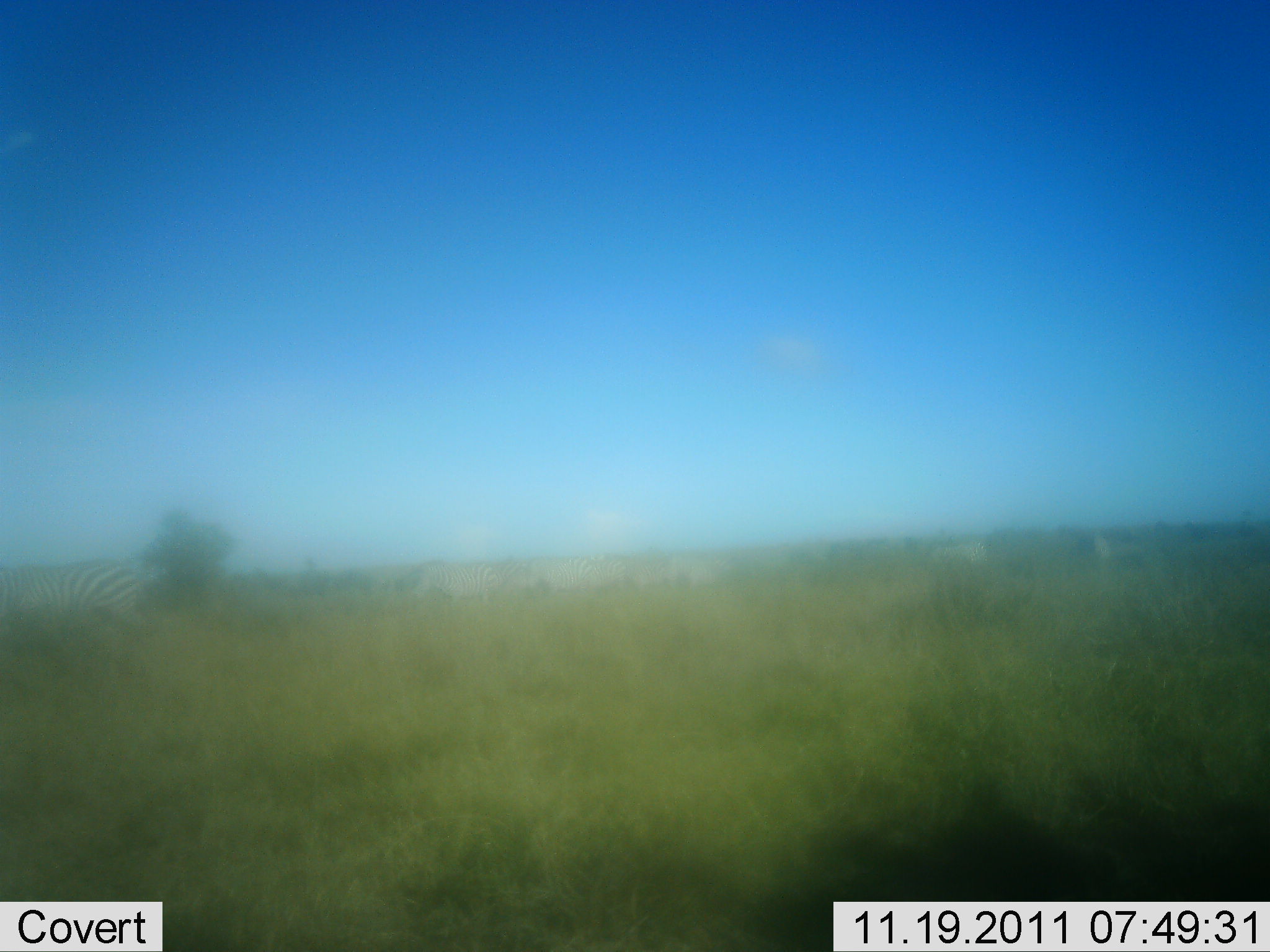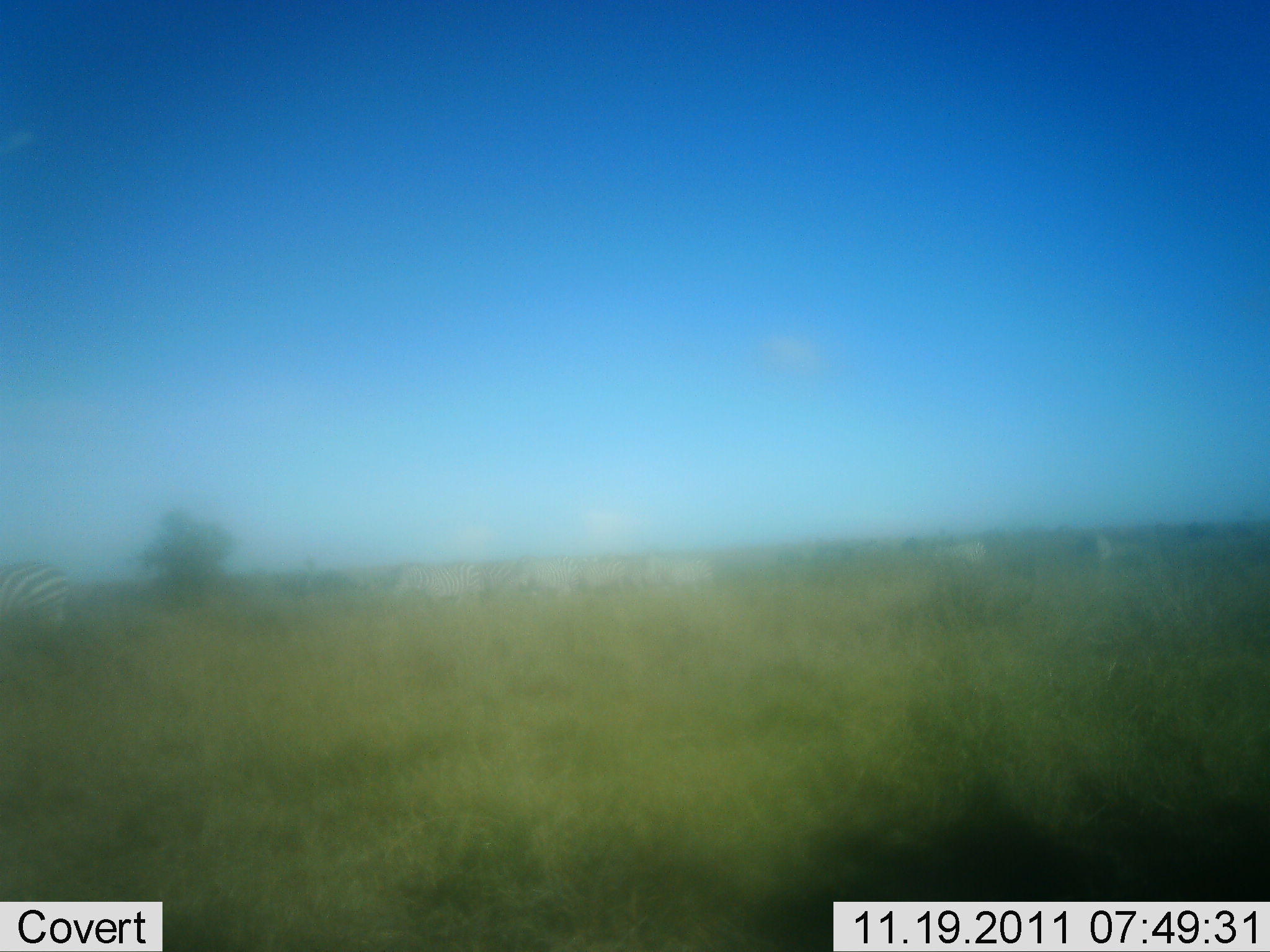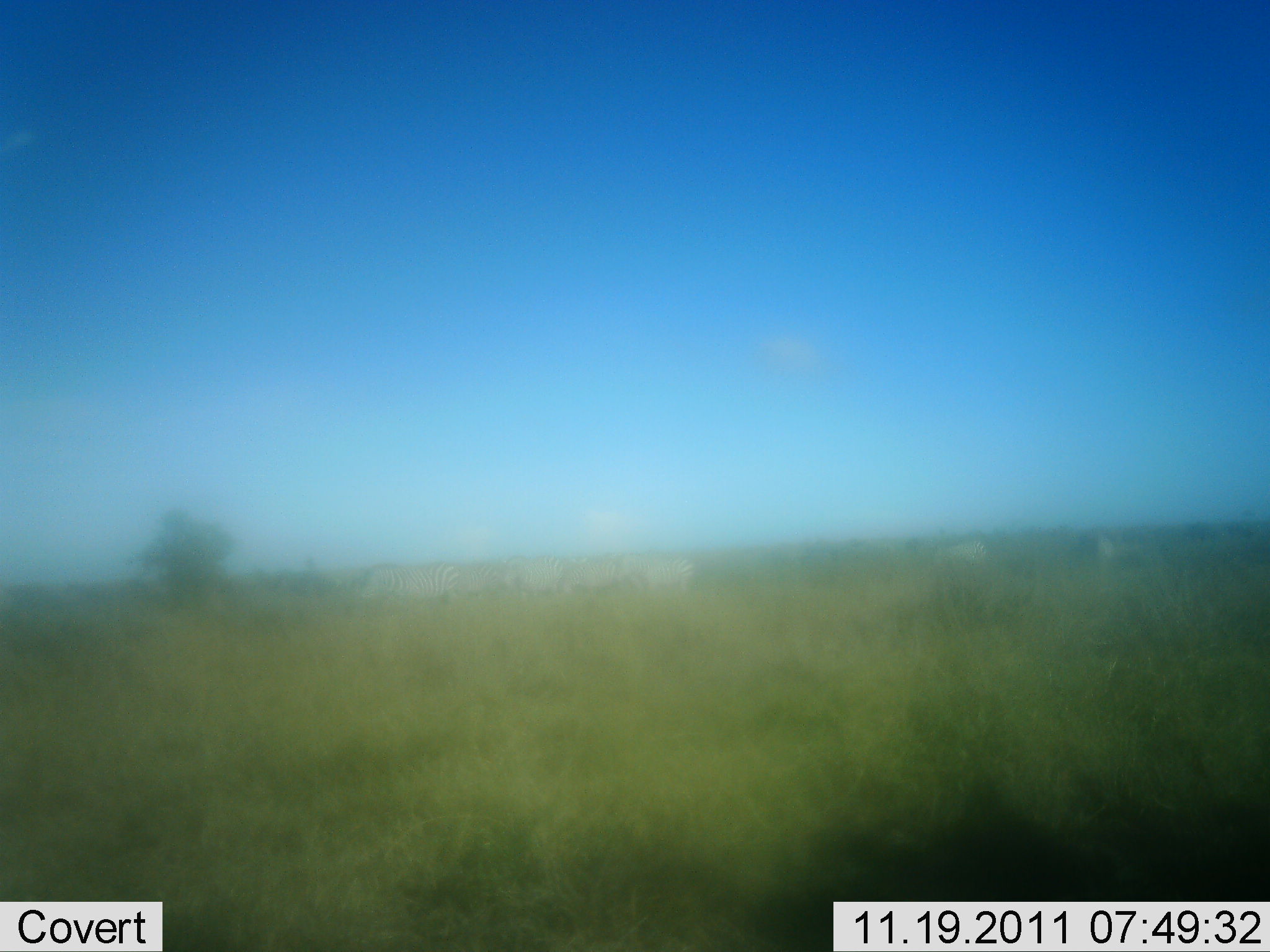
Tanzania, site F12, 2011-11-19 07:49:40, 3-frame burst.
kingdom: Animalia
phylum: Chordata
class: Mammalia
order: Perissodactyla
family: Equidae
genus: Equus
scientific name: Equus quagga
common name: plains zebra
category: zebra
Zebra (plains zebra) (Equus quagga), count 4. Behavior (volunteer vote fractions): standing 9%, resting 0%, moving 91%, interacting 0%. Young present (vote fraction): 0%. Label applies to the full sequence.